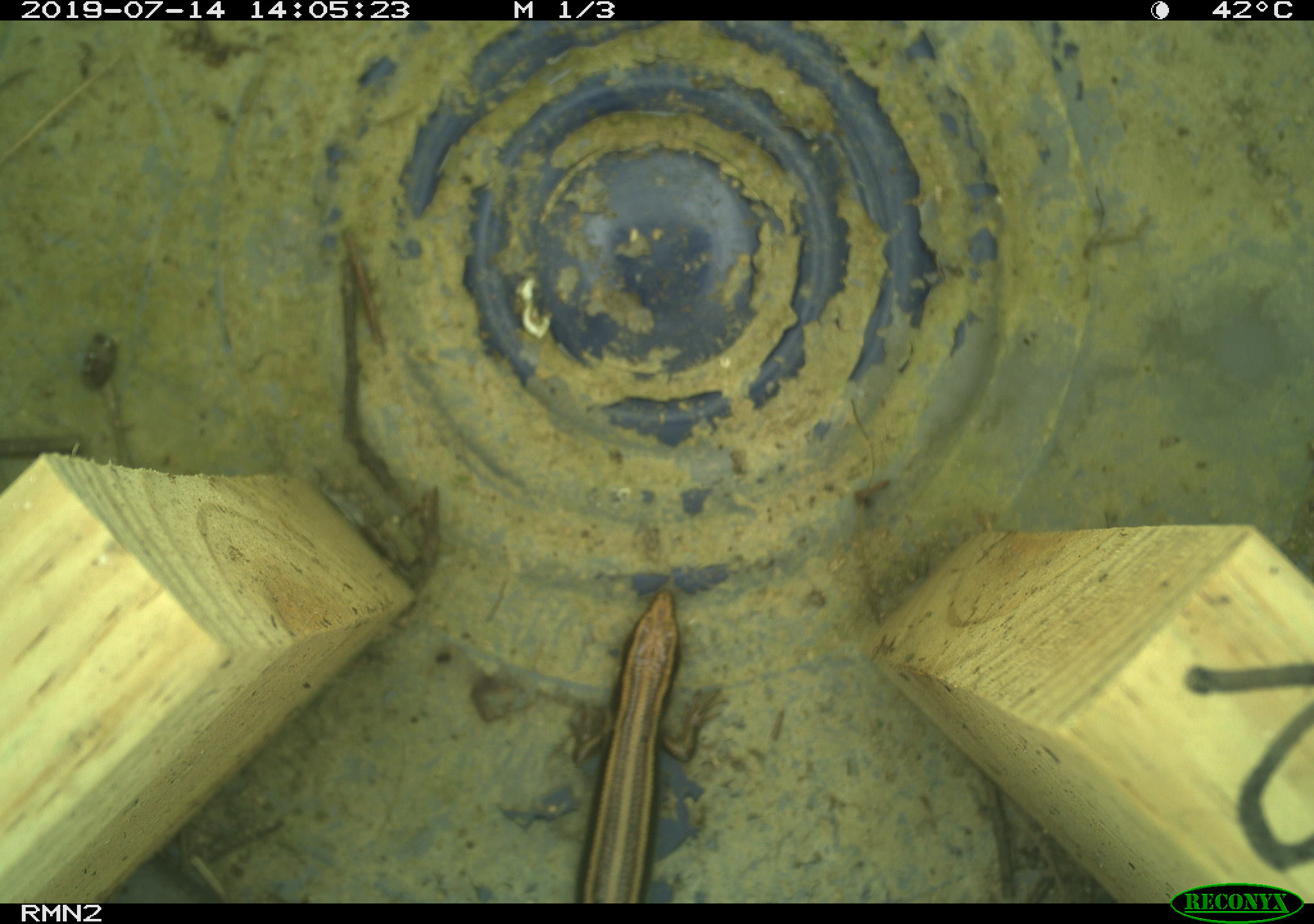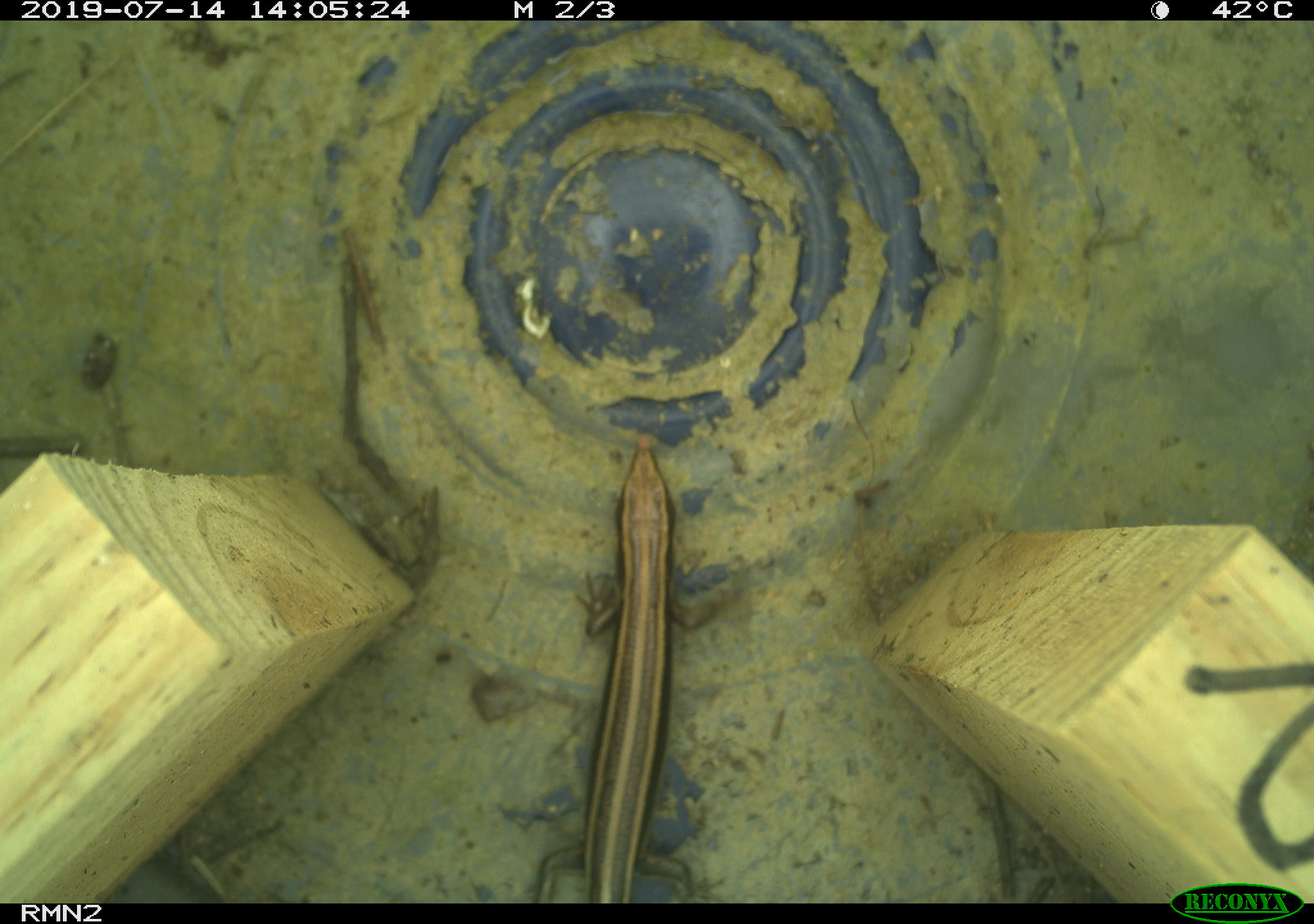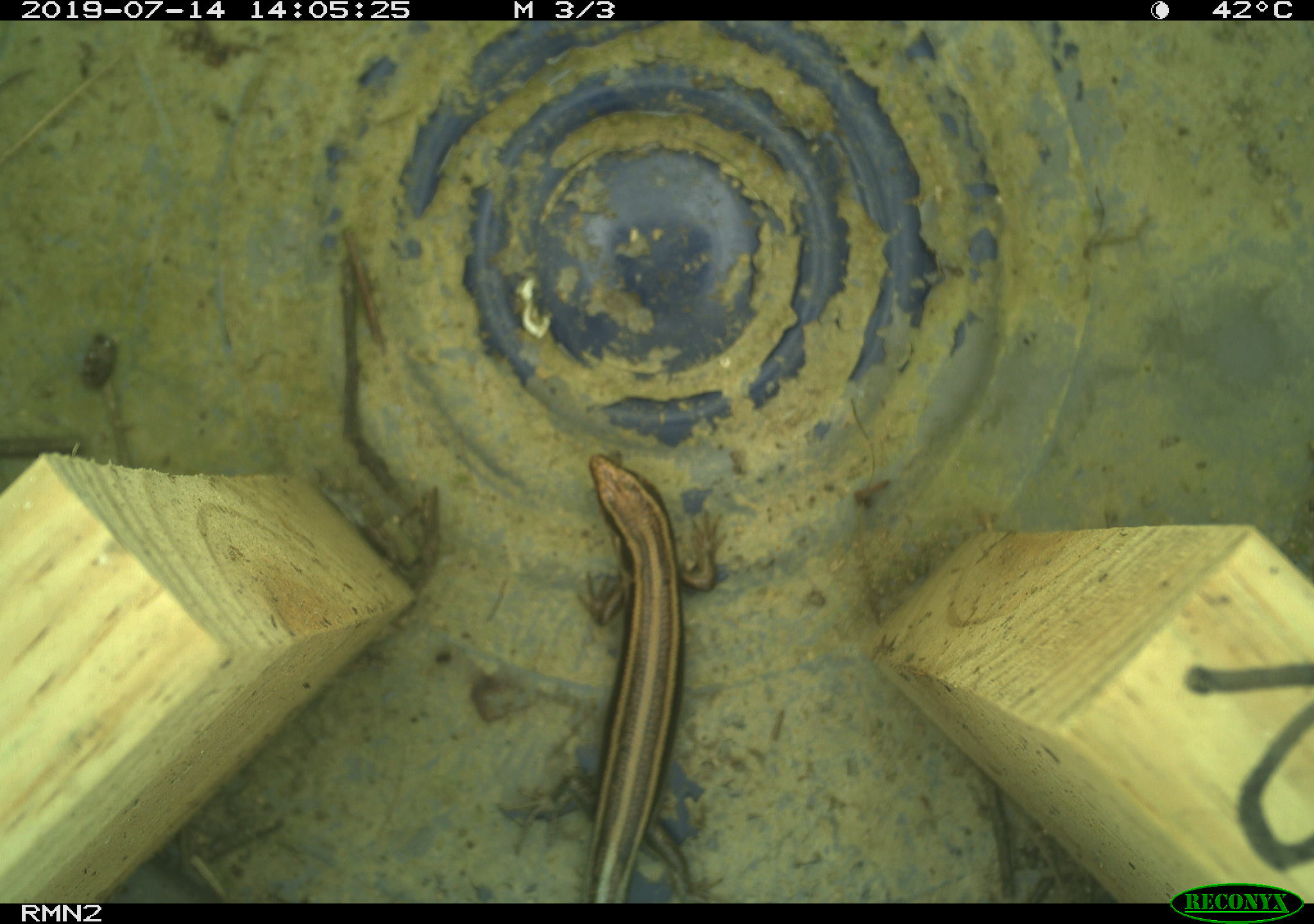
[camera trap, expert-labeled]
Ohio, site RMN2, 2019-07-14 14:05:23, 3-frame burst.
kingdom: Animalia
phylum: Chordata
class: Reptilia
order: Squamata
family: Scincidae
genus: Plestiodon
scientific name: Plestiodon fasciatus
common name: common five-lined skink